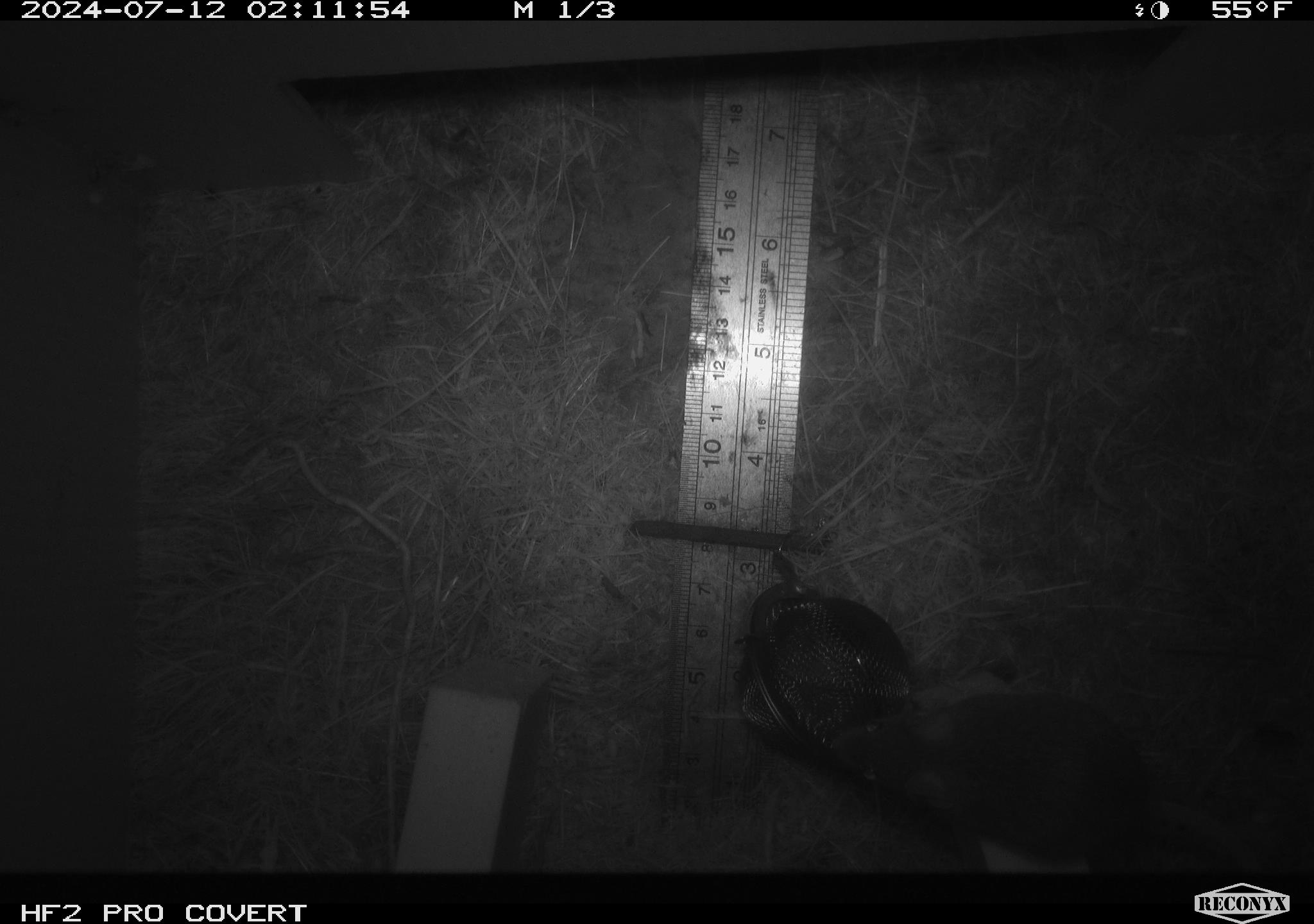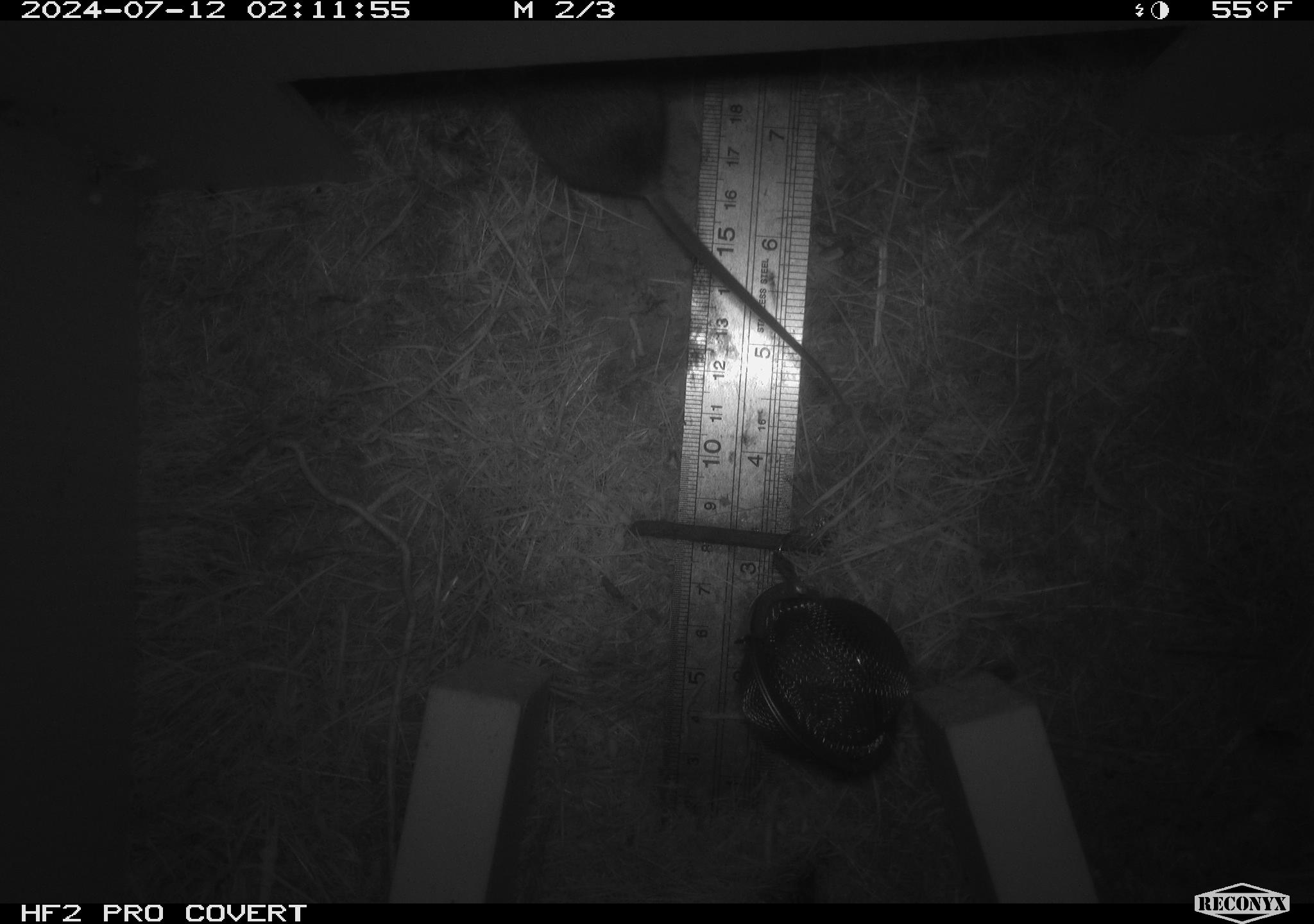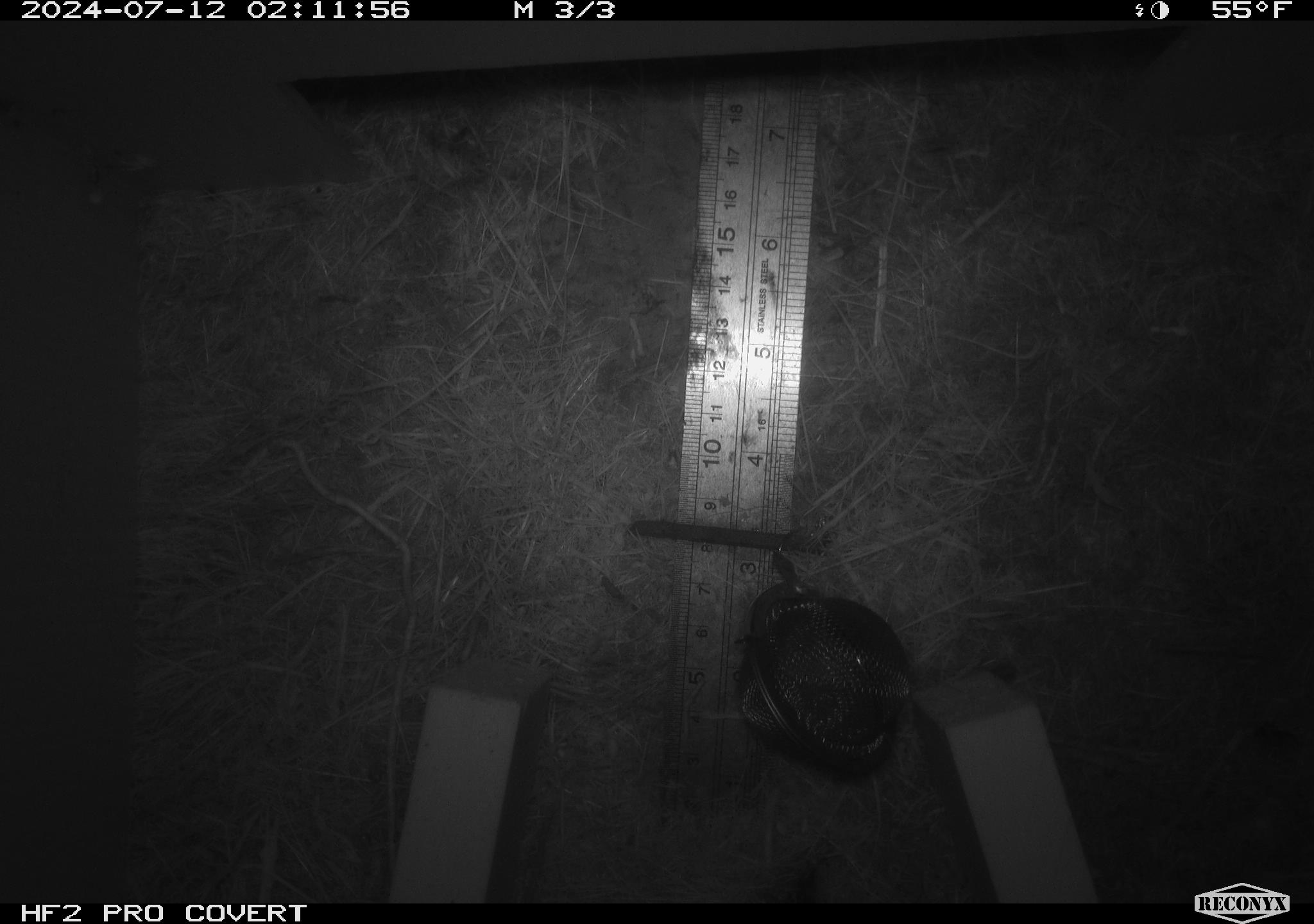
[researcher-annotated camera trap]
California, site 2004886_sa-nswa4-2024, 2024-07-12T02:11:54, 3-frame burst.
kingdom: Animalia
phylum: Chordata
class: Mammalia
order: Rodentia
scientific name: Rodentia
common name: mouse species